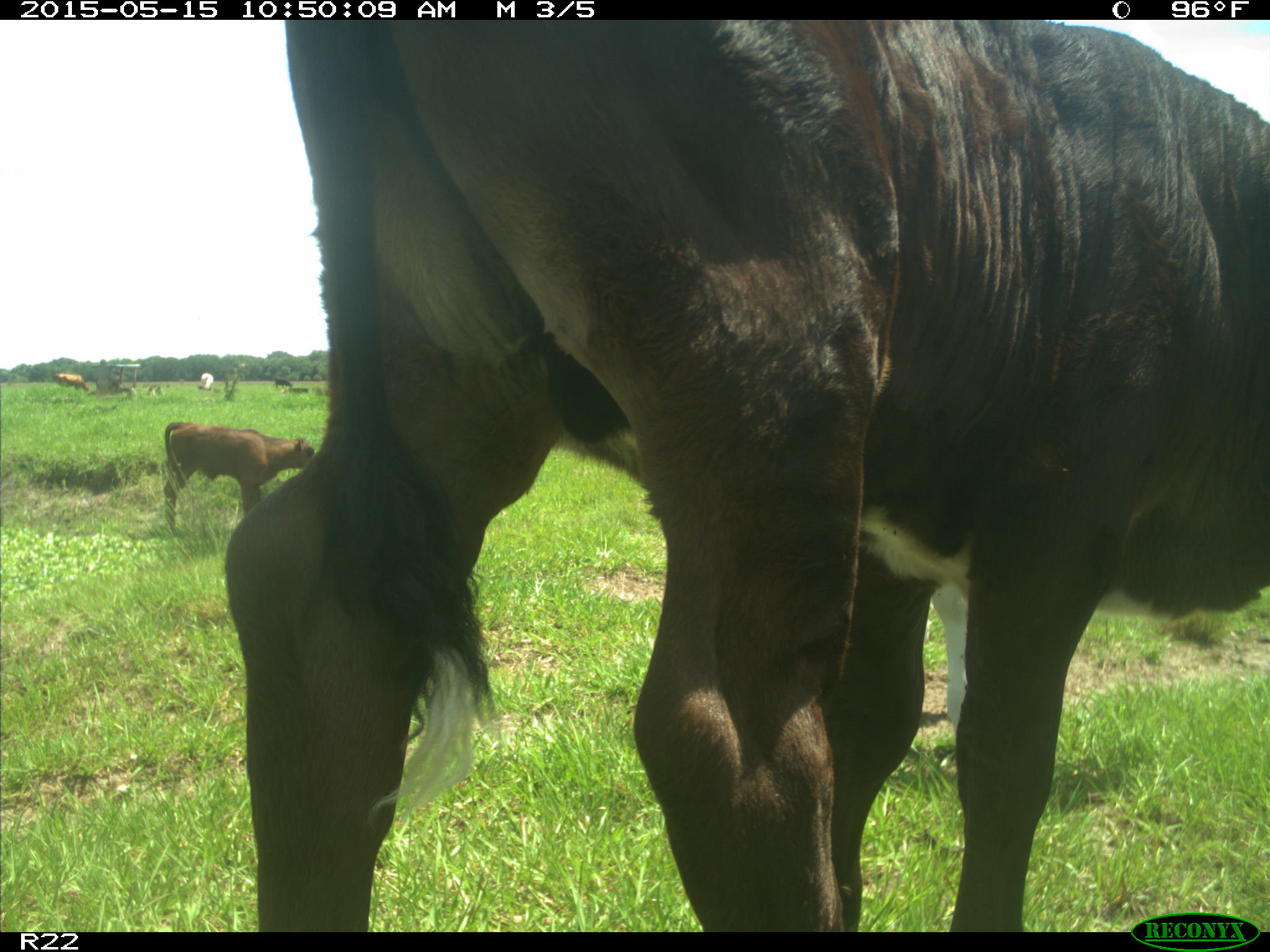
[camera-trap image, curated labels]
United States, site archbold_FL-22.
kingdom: Animalia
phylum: Chordata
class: Mammalia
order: Artiodactyla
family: Bovidae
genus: Bos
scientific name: Bos taurus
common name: domestic cow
Bos taurus (domestic cow).